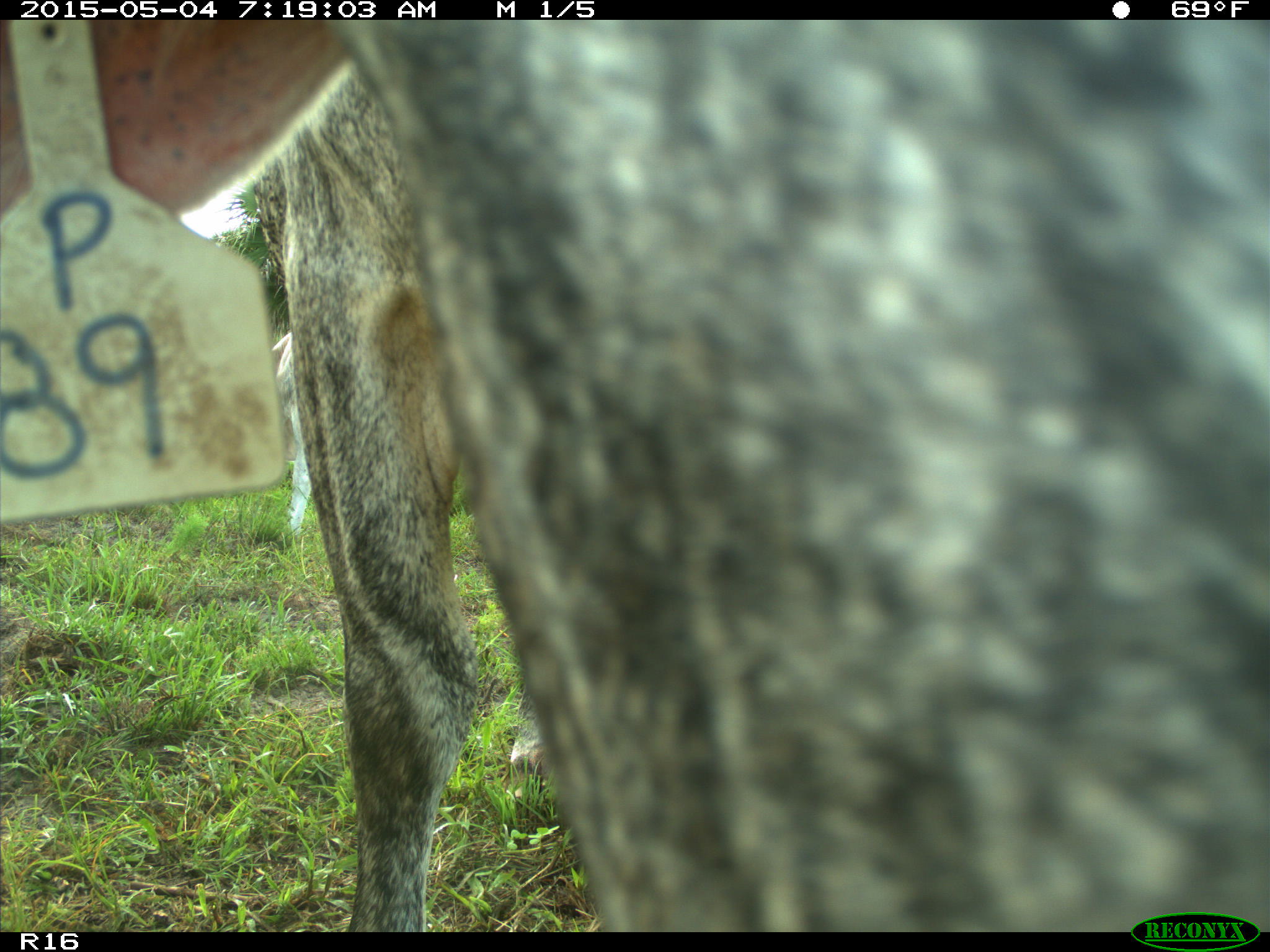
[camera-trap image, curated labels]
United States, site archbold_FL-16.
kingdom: Animalia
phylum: Chordata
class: Mammalia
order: Artiodactyla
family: Bovidae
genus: Bos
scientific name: Bos taurus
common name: domestic cow